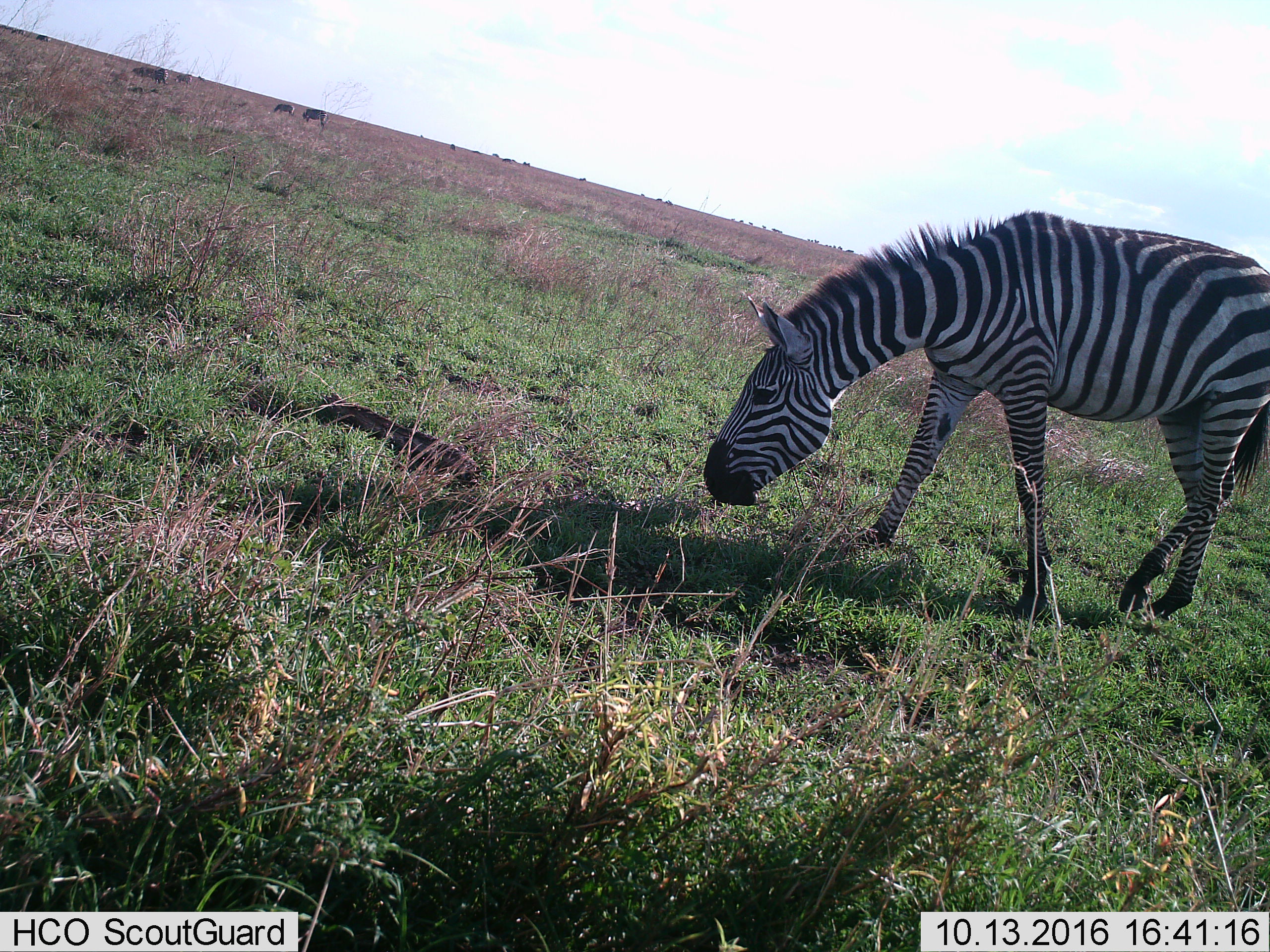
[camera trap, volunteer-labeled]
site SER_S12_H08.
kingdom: Animalia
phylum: Chordata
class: Mammalia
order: Perissodactyla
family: Equidae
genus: Equus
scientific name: Equus quagga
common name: plains zebra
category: zebraplains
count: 1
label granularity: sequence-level